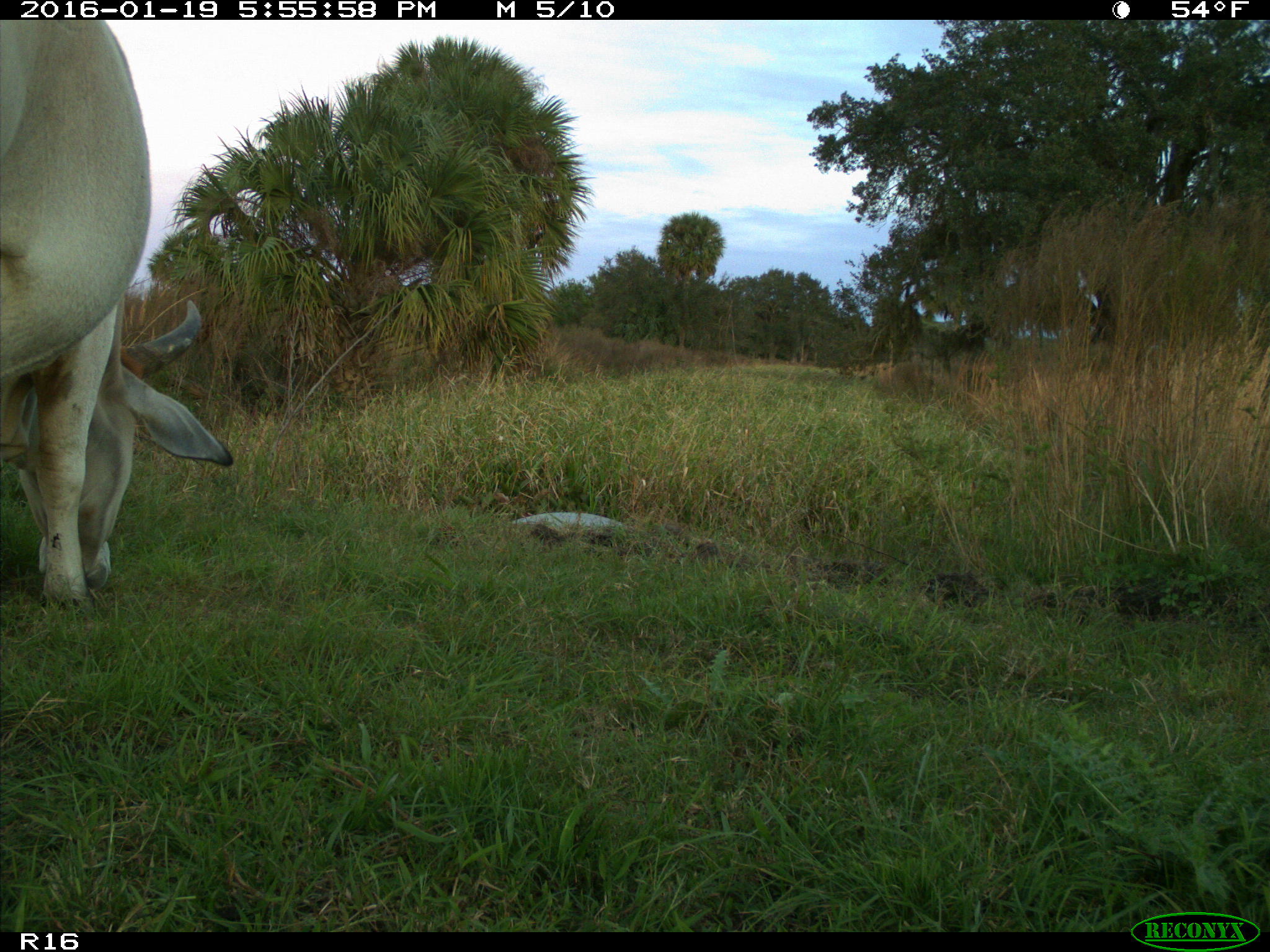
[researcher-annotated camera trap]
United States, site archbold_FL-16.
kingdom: Animalia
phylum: Chordata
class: Mammalia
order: Artiodactyla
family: Bovidae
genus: Bos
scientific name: Bos taurus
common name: domestic cow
Bos taurus (domestic cow).